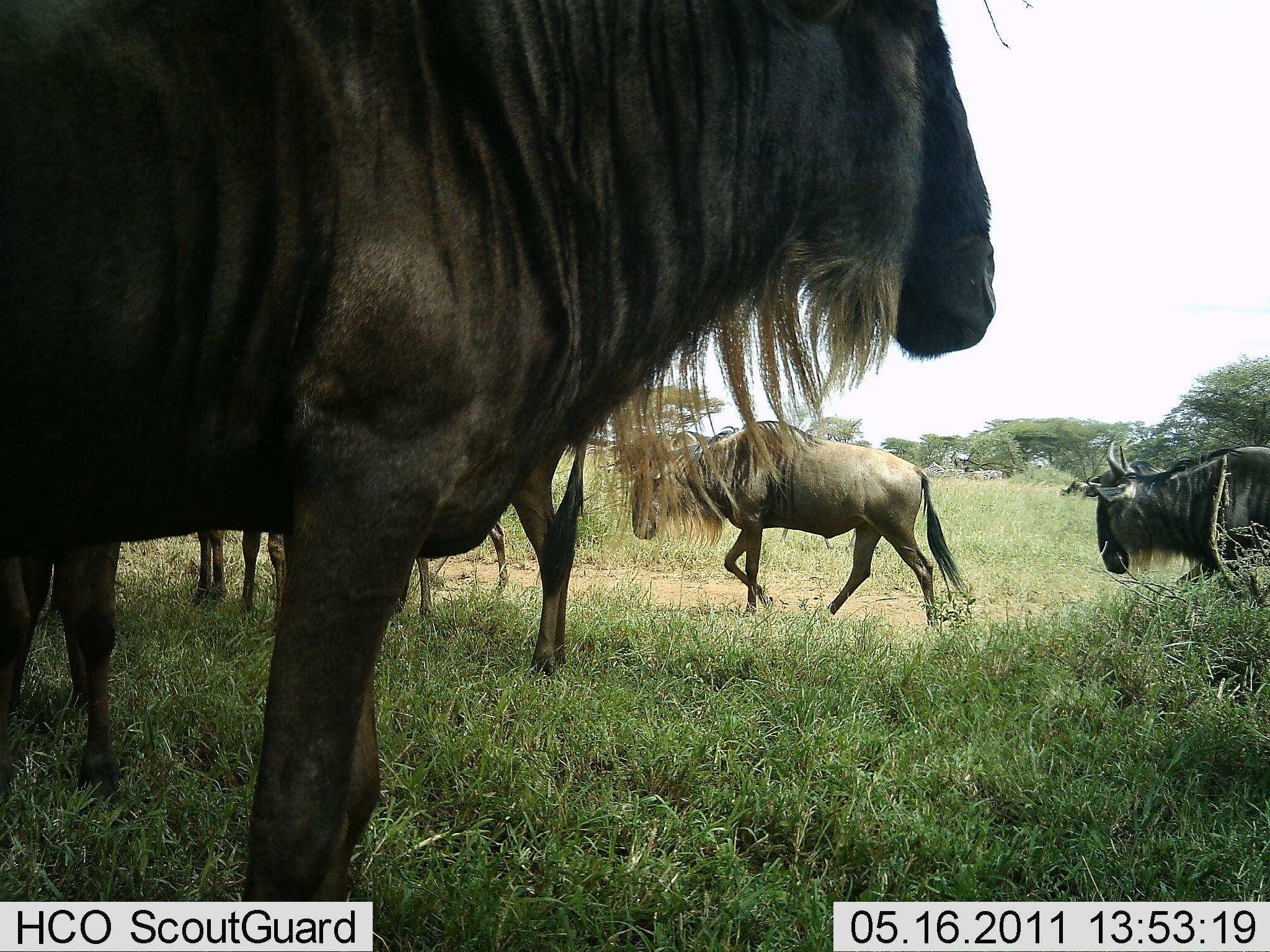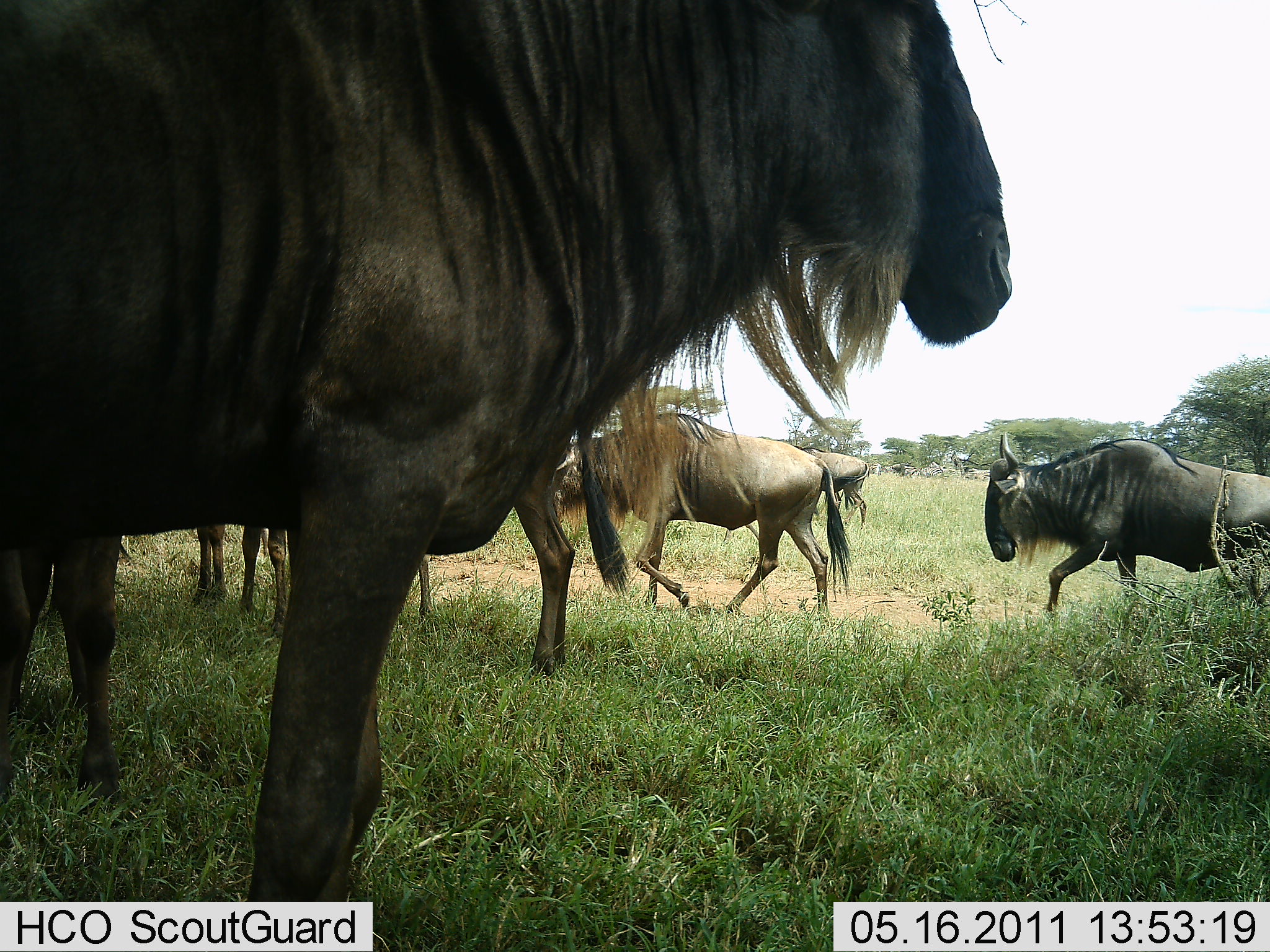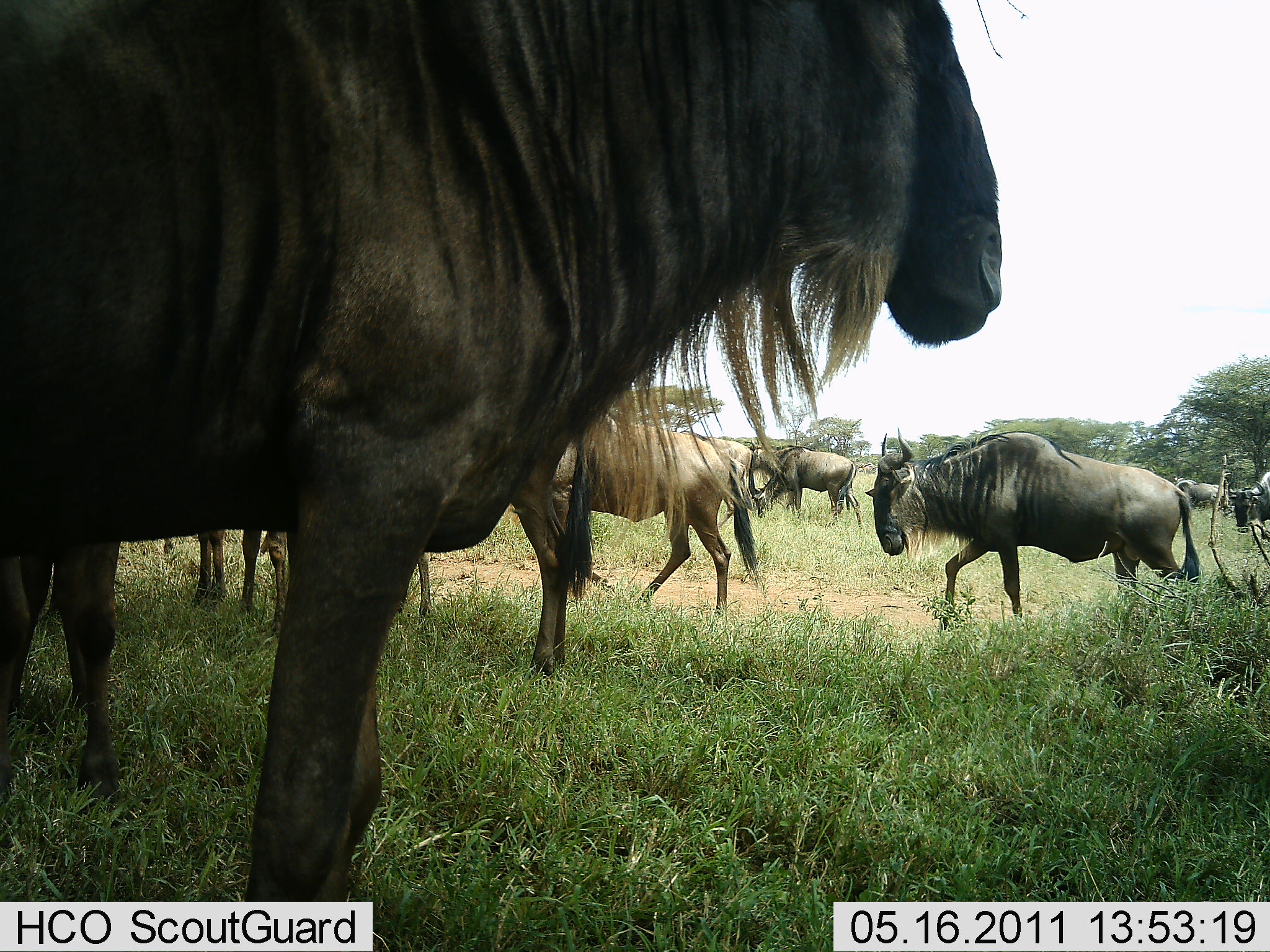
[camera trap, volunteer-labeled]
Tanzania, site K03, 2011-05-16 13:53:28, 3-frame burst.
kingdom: Animalia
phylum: Chordata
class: Mammalia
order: Artiodactyla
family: Bovidae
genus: Connochaetes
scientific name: Connochaetes taurinus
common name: blue wildebeest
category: wildebeest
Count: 9.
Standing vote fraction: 77%.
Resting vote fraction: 15%.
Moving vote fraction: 92%.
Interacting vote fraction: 8%.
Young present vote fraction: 8%.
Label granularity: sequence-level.